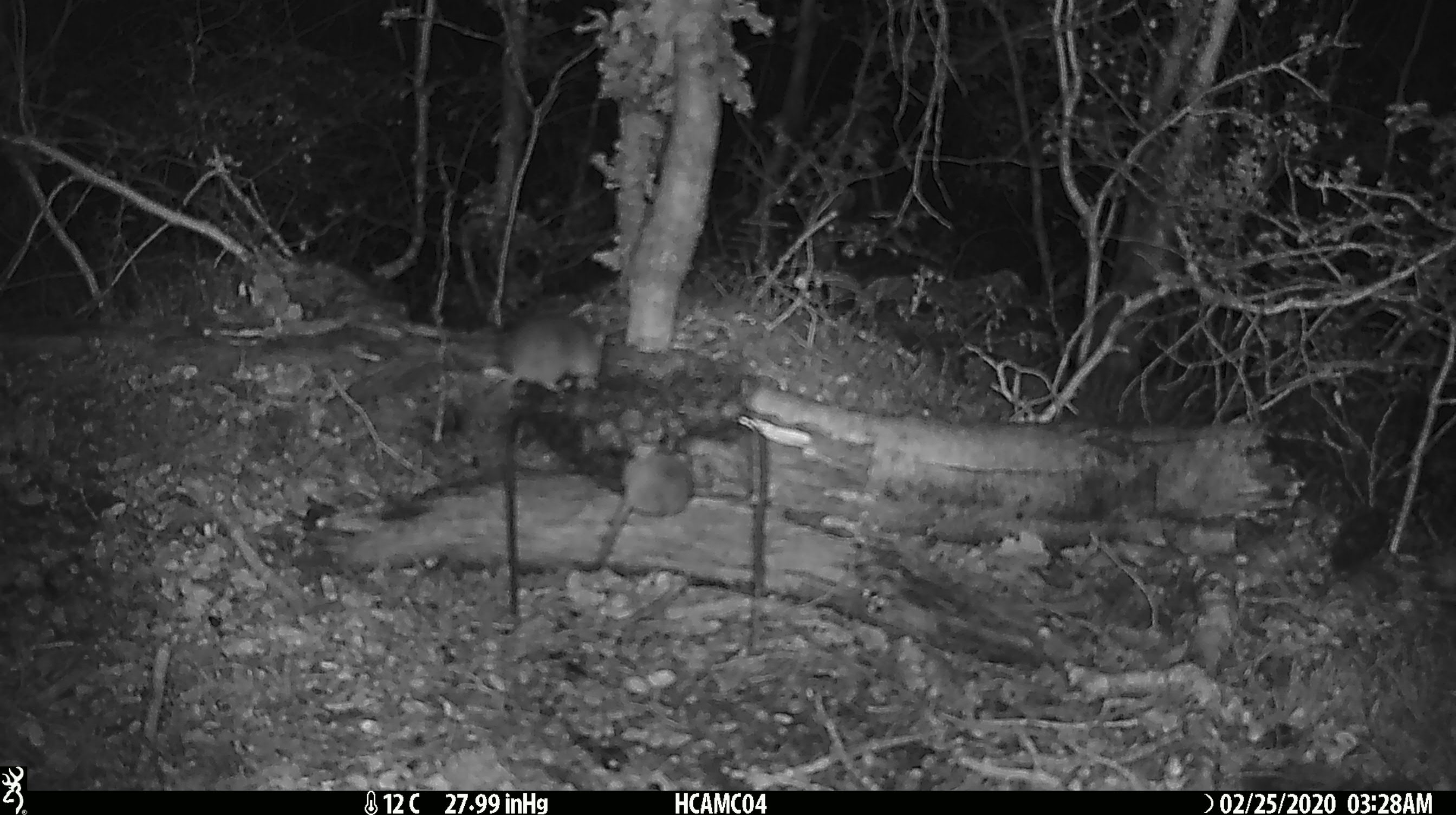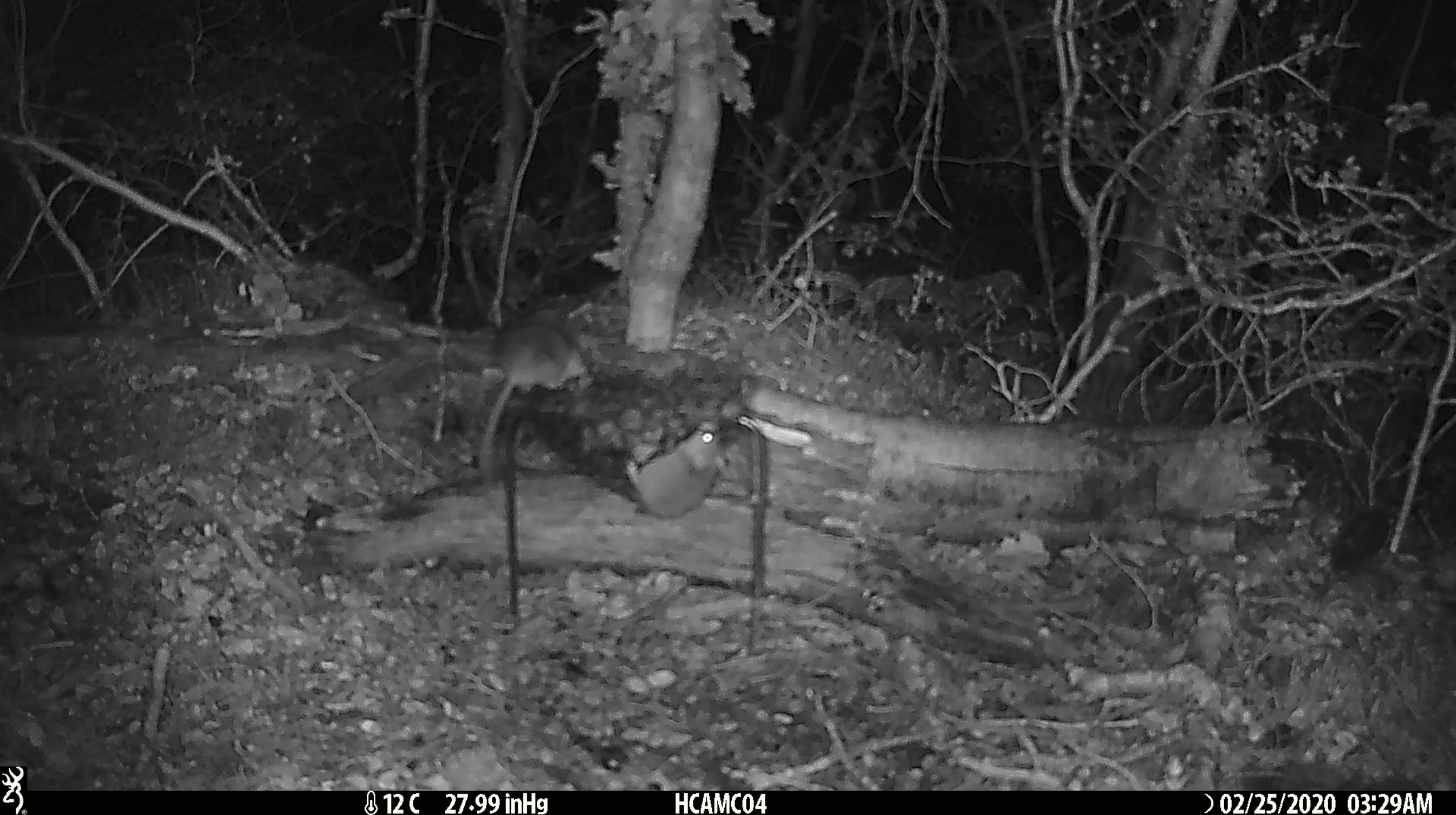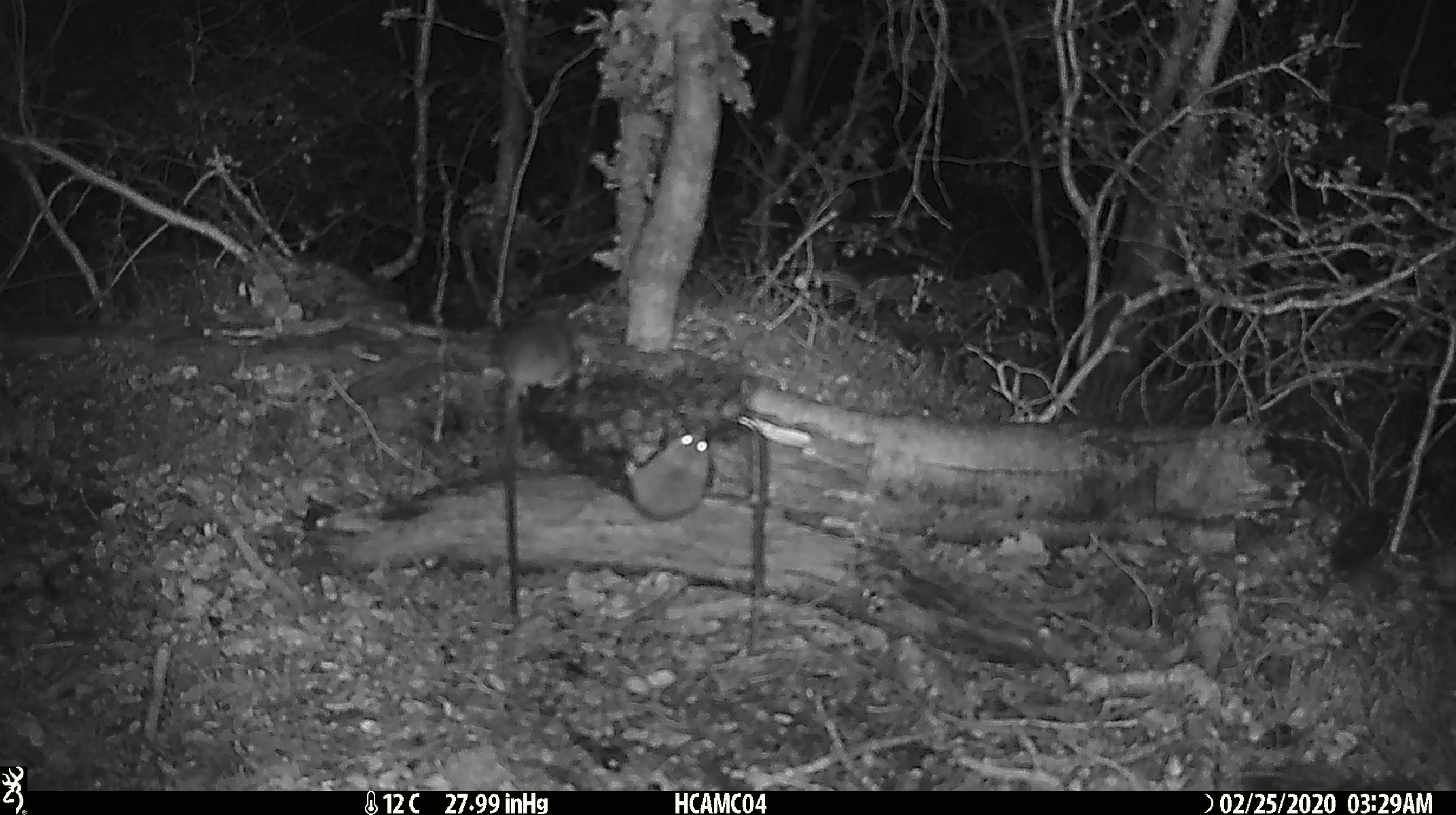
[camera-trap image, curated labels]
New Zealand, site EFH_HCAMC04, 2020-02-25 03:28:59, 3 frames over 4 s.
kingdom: Animalia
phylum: Chordata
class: Mammalia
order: Rodentia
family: Muridae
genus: Mus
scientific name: Mus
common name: mouse